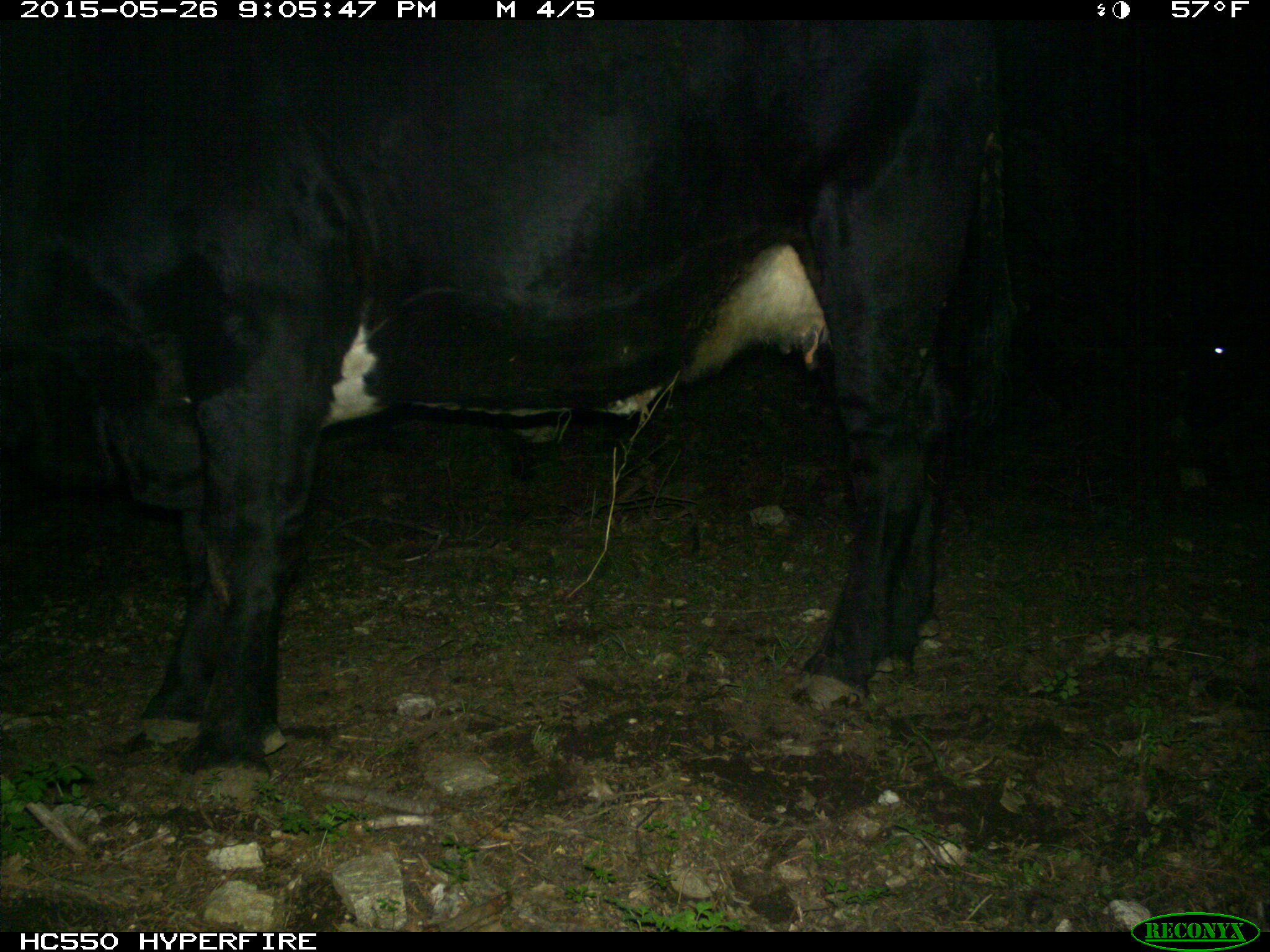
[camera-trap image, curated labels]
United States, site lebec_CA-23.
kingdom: Animalia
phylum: Chordata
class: Mammalia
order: Artiodactyla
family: Bovidae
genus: Bos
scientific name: Bos taurus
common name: domestic cow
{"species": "Bos taurus (domestic cow)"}